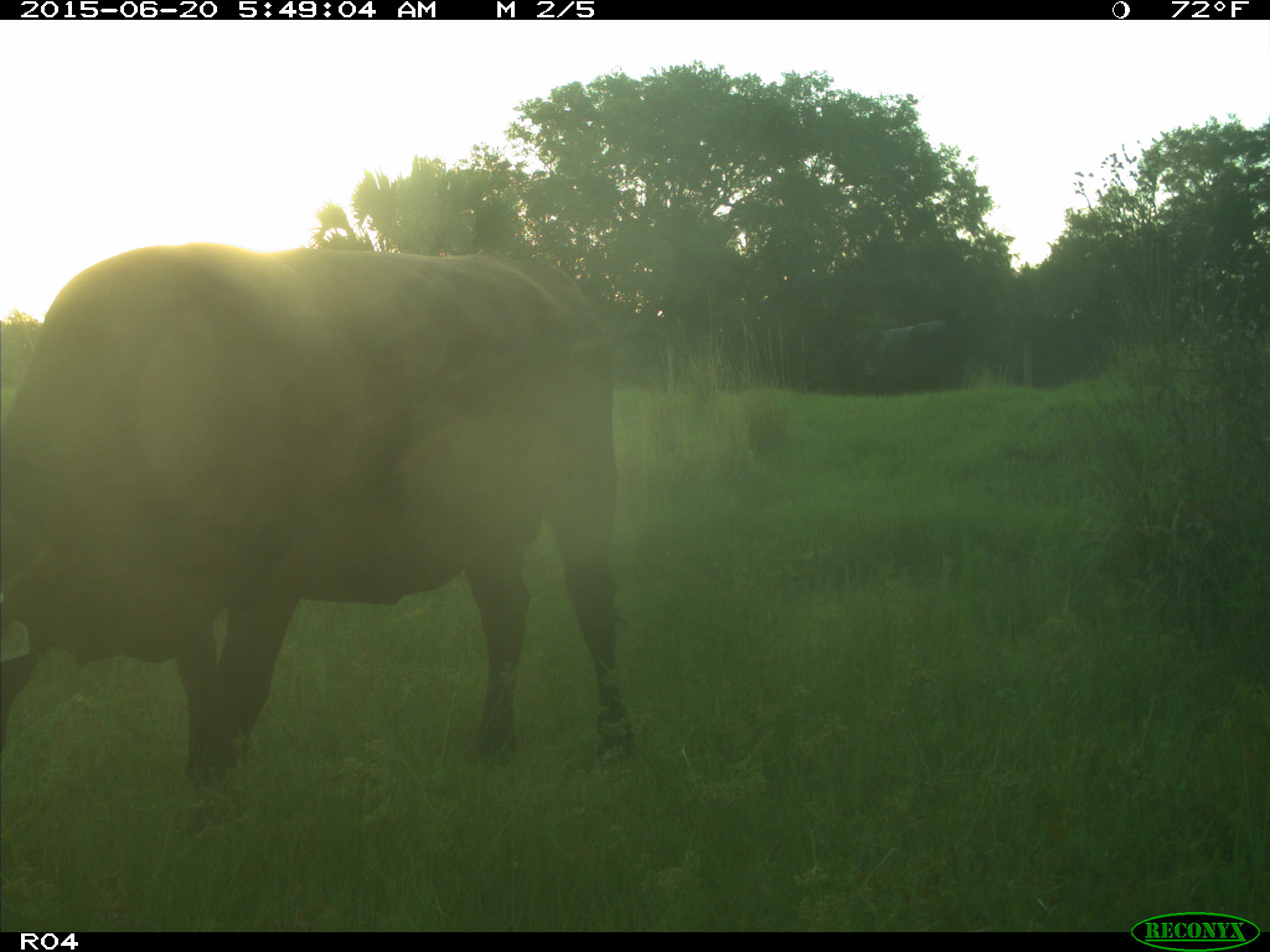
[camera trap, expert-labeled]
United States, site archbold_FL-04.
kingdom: Animalia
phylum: Chordata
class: Mammalia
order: Artiodactyla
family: Bovidae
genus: Bos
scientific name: Bos taurus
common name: domestic cow